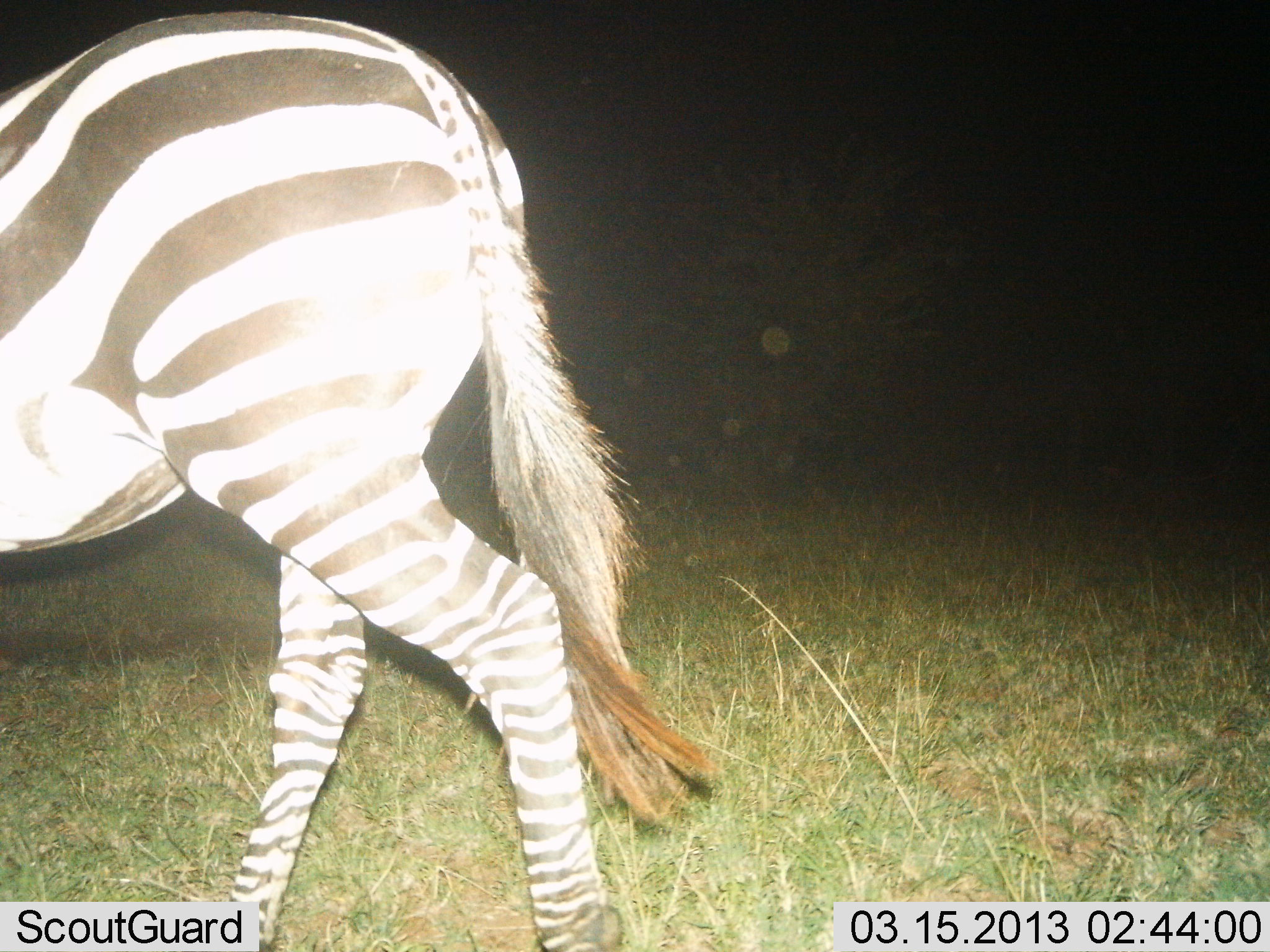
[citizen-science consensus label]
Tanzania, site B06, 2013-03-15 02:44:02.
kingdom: Animalia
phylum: Chordata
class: Mammalia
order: Perissodactyla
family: Equidae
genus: Equus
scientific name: Equus quagga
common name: plains zebra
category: zebra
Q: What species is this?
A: Zebra (plains zebra) (Equus quagga).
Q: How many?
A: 1.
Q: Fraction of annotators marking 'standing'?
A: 14%.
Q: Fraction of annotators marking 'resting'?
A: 0%.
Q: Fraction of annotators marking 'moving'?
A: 86%.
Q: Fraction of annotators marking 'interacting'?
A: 0%.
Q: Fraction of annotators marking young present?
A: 0%.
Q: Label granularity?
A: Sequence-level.